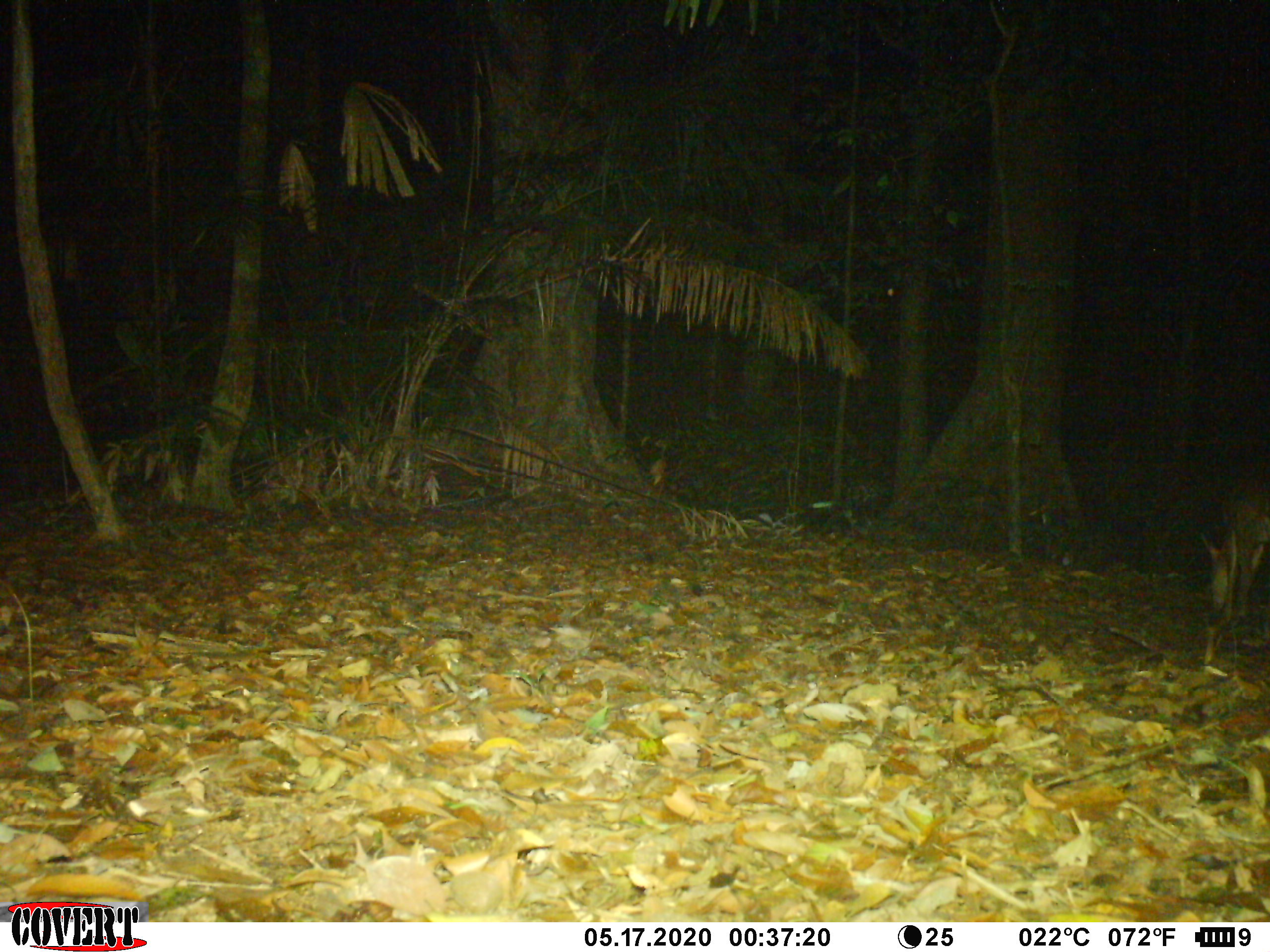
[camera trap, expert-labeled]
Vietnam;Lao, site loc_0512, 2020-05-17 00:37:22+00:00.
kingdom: Animalia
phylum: Chordata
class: Mammalia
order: Artiodactyla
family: Cervidae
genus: Muntiacus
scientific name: Muntiacus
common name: muntjacs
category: unidentified muntjac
Unidentified muntjac (muntjacs) (Muntiacus). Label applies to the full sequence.